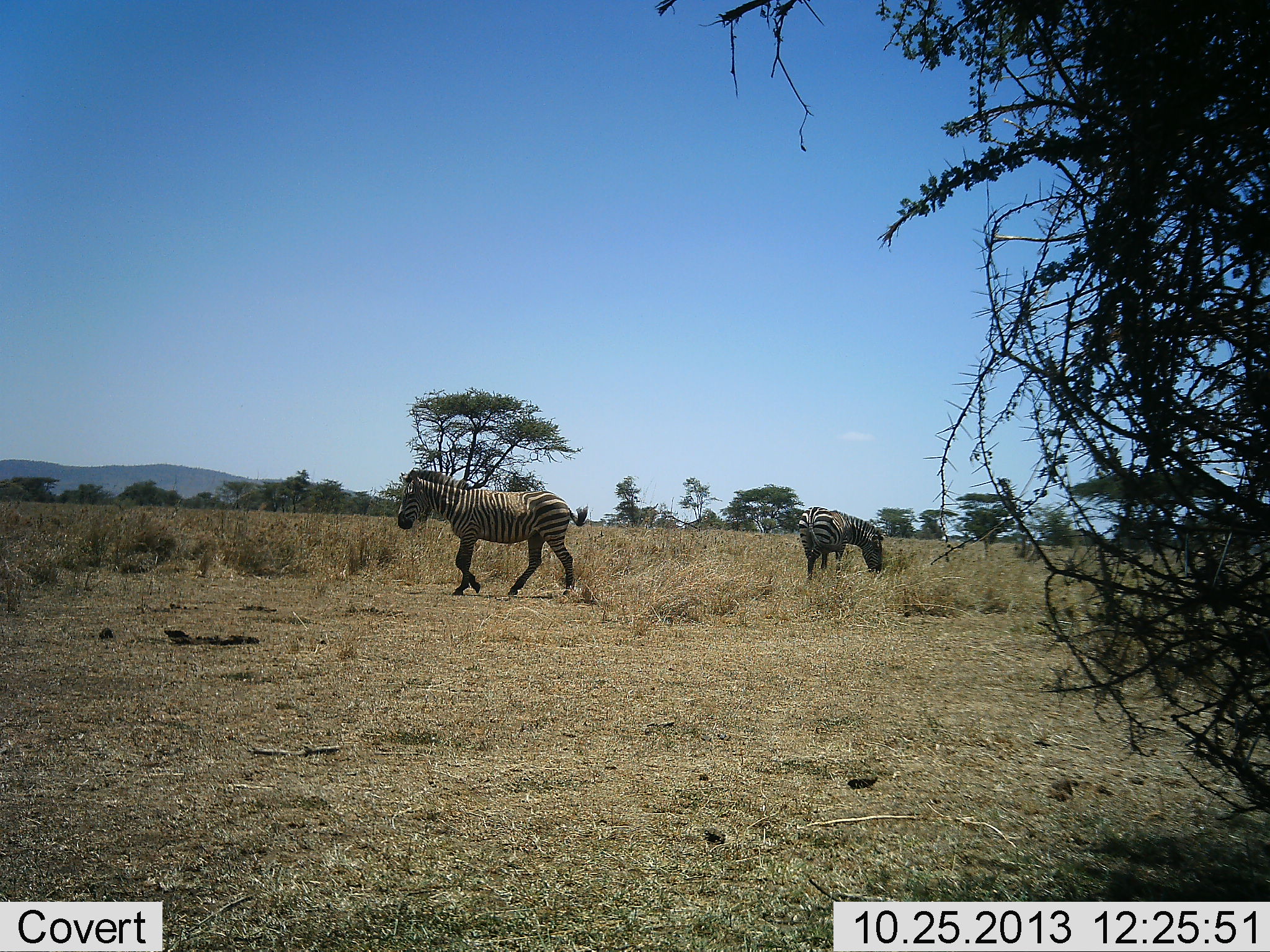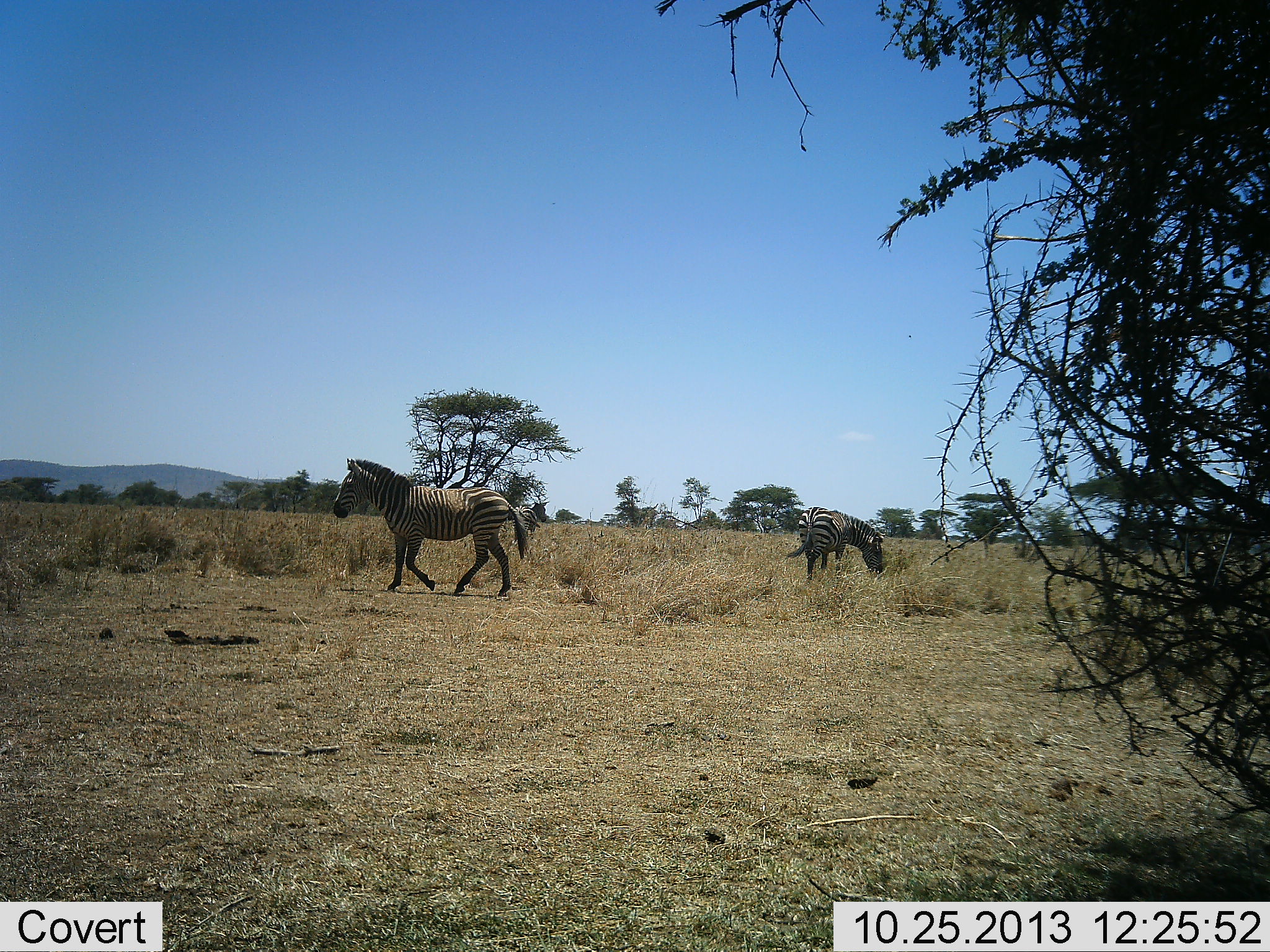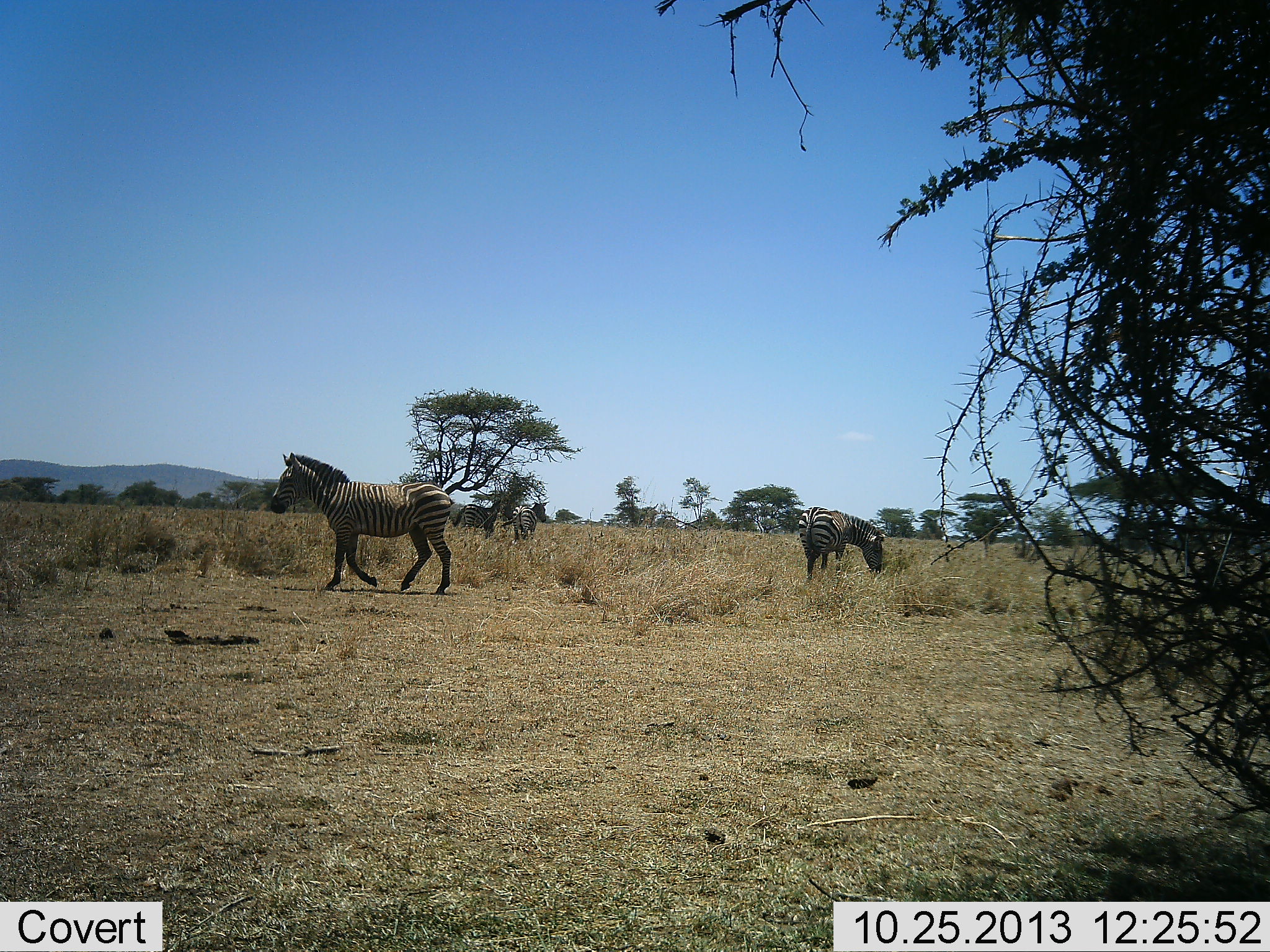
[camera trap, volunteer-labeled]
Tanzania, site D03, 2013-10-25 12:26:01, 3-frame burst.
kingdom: Animalia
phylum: Chordata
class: Mammalia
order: Perissodactyla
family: Equidae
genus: Equus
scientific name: Equus quagga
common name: plains zebra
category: zebra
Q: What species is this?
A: Zebra (plains zebra) (Equus quagga).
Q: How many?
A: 2.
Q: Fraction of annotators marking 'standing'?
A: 10%.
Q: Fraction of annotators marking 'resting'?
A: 0%.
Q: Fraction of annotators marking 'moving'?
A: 90%.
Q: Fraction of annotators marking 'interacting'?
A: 0%.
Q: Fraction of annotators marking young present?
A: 0%.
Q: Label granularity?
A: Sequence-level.